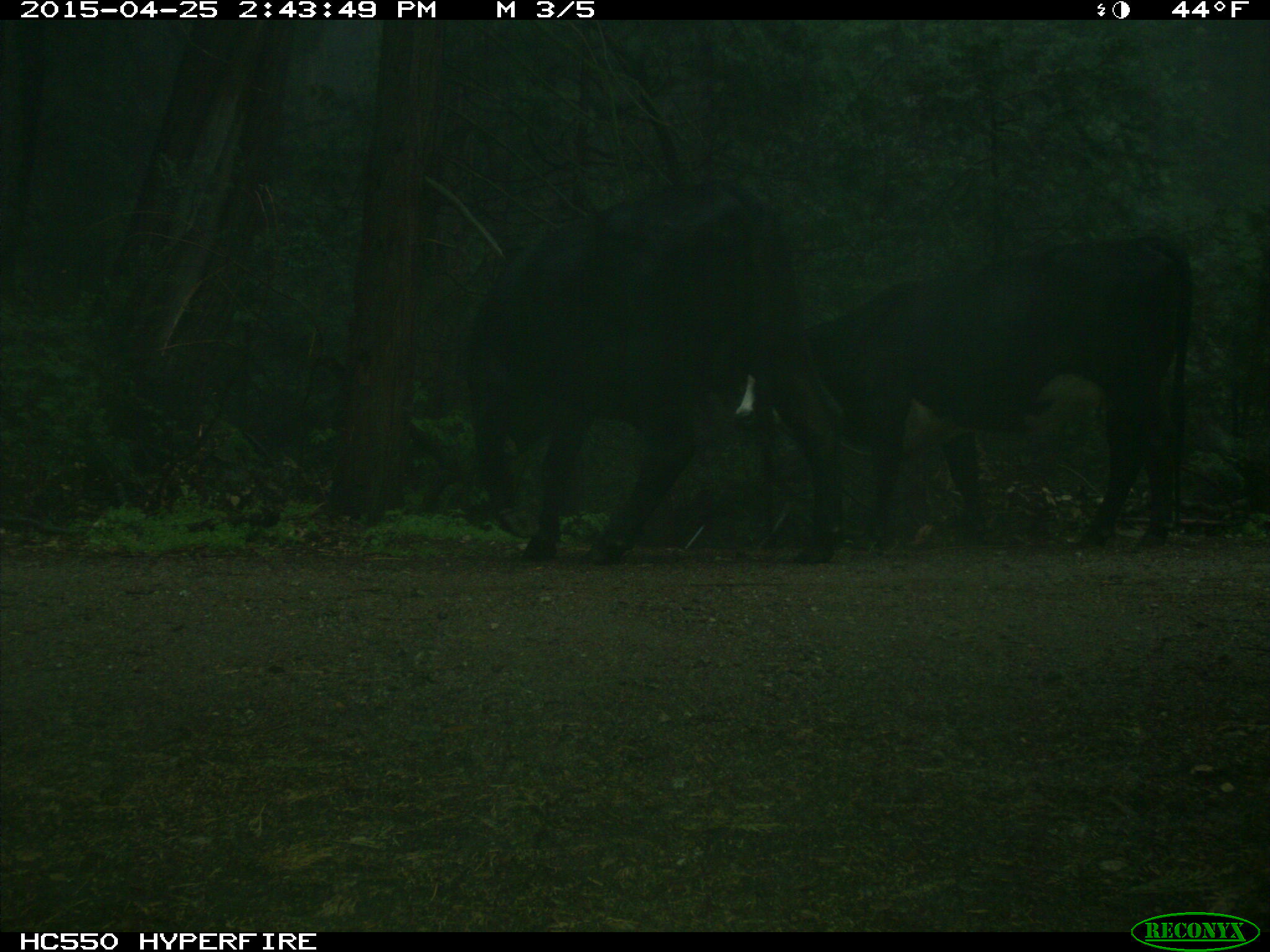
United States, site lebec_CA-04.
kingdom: Animalia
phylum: Chordata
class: Mammalia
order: Artiodactyla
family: Bovidae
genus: Bos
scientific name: Bos taurus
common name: domestic cow